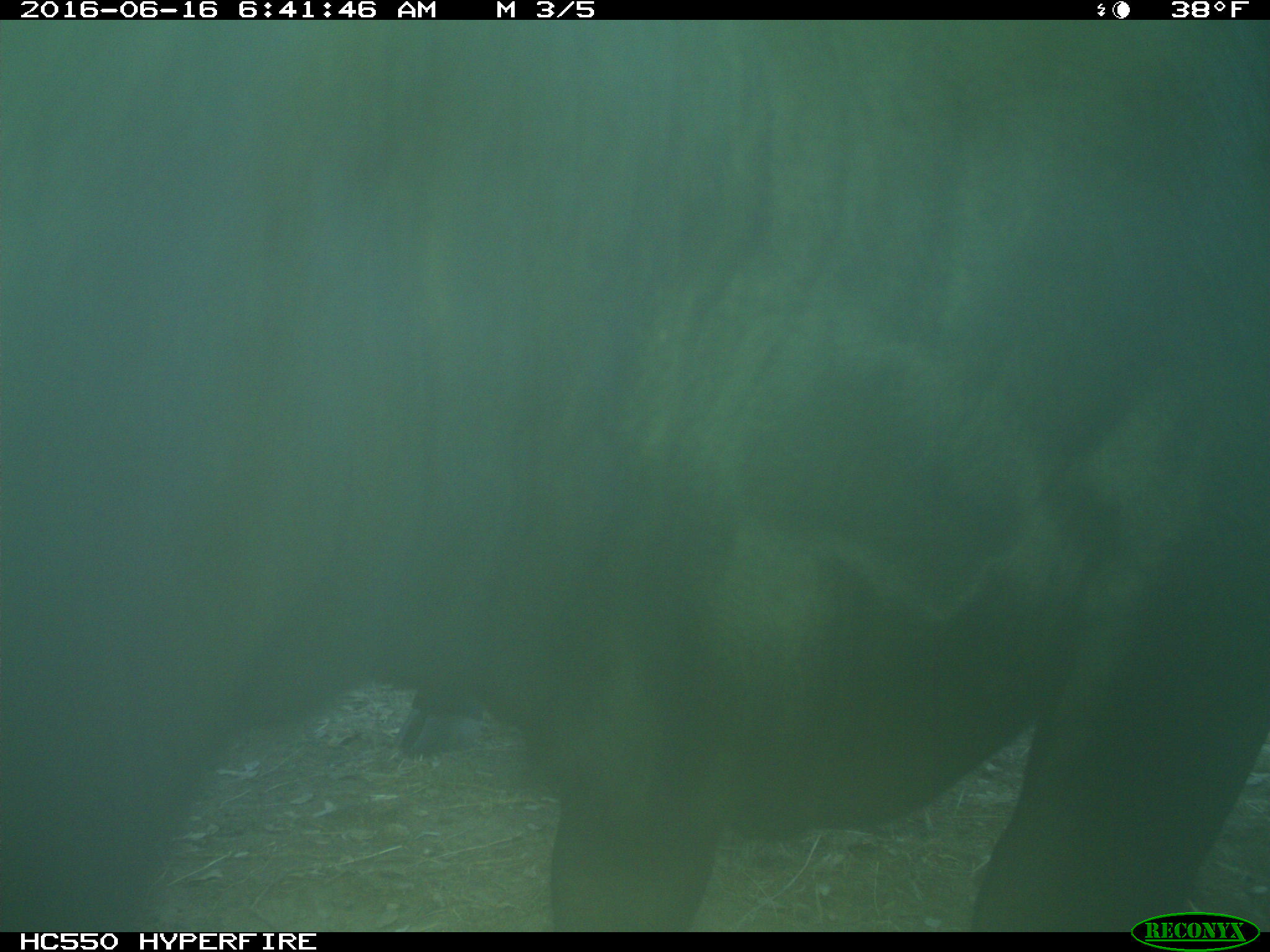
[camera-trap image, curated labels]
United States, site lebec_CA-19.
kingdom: Animalia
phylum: Chordata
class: Mammalia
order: Artiodactyla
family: Bovidae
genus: Bos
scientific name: Bos taurus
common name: domestic cow